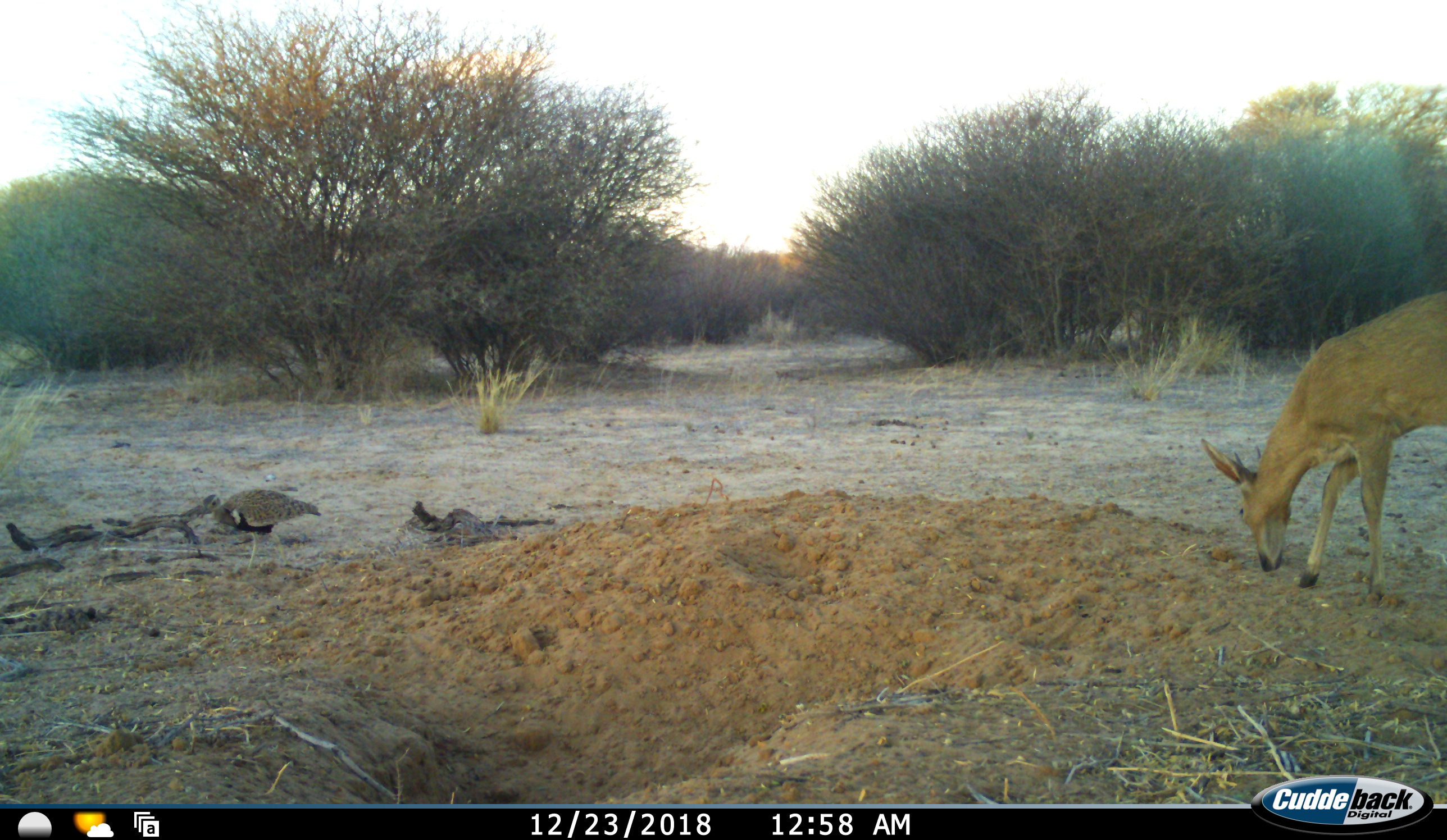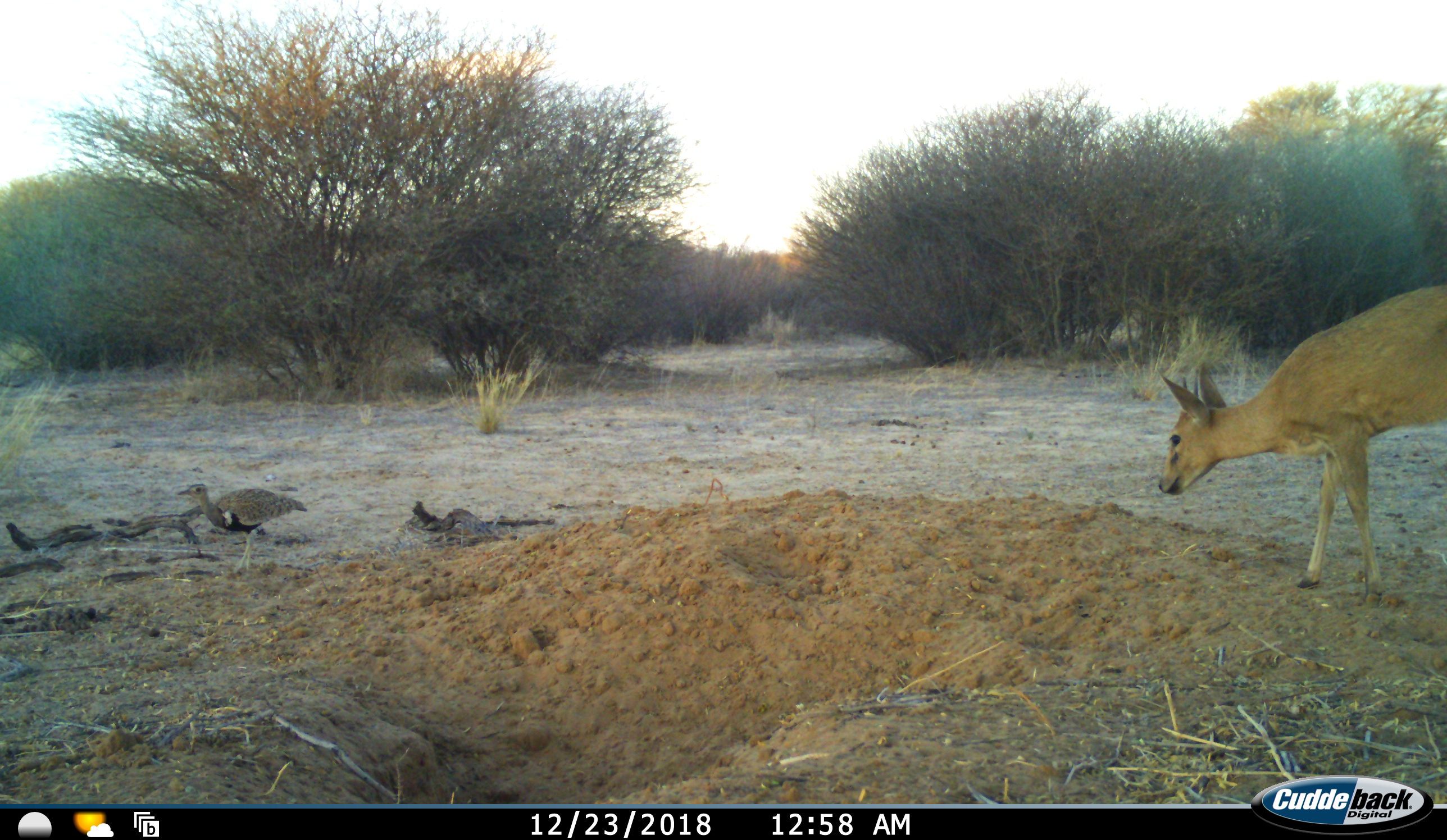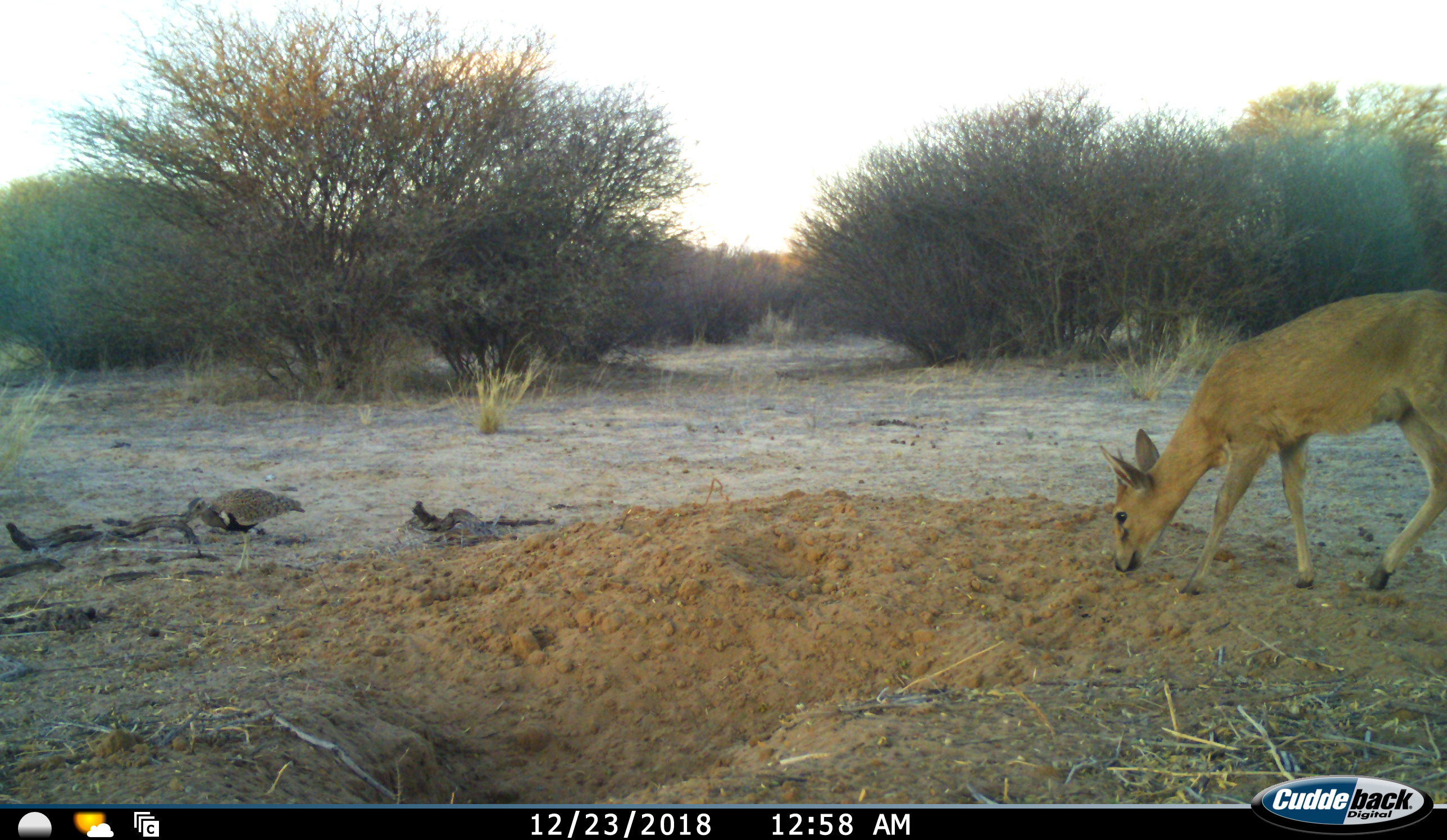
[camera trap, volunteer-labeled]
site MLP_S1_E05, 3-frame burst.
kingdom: Animalia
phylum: Chordata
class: Mammalia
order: Artiodactyla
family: Bovidae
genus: Sylvicapra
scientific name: Sylvicapra grimmia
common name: common duiker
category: duikercommongrey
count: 1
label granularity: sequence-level